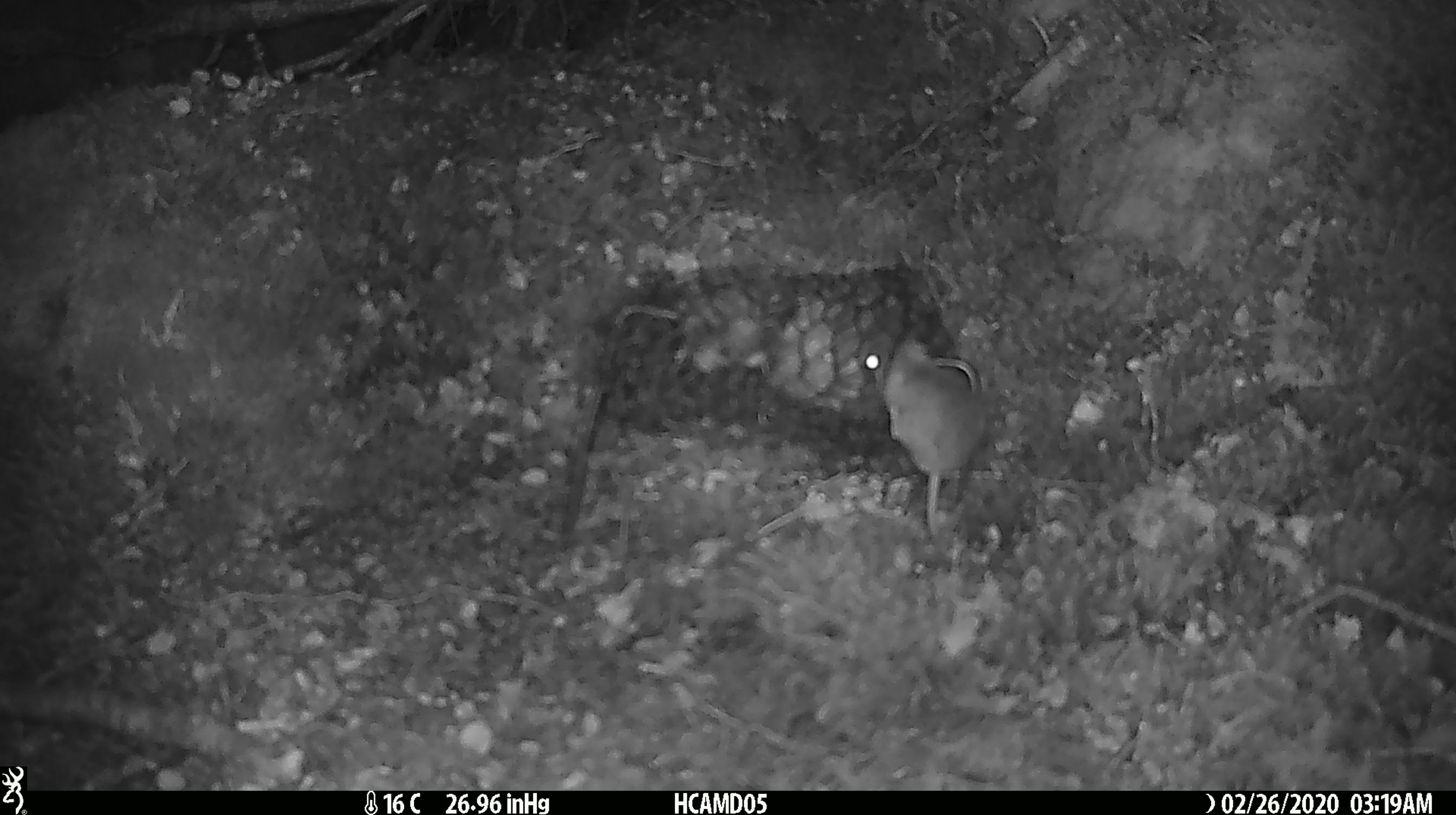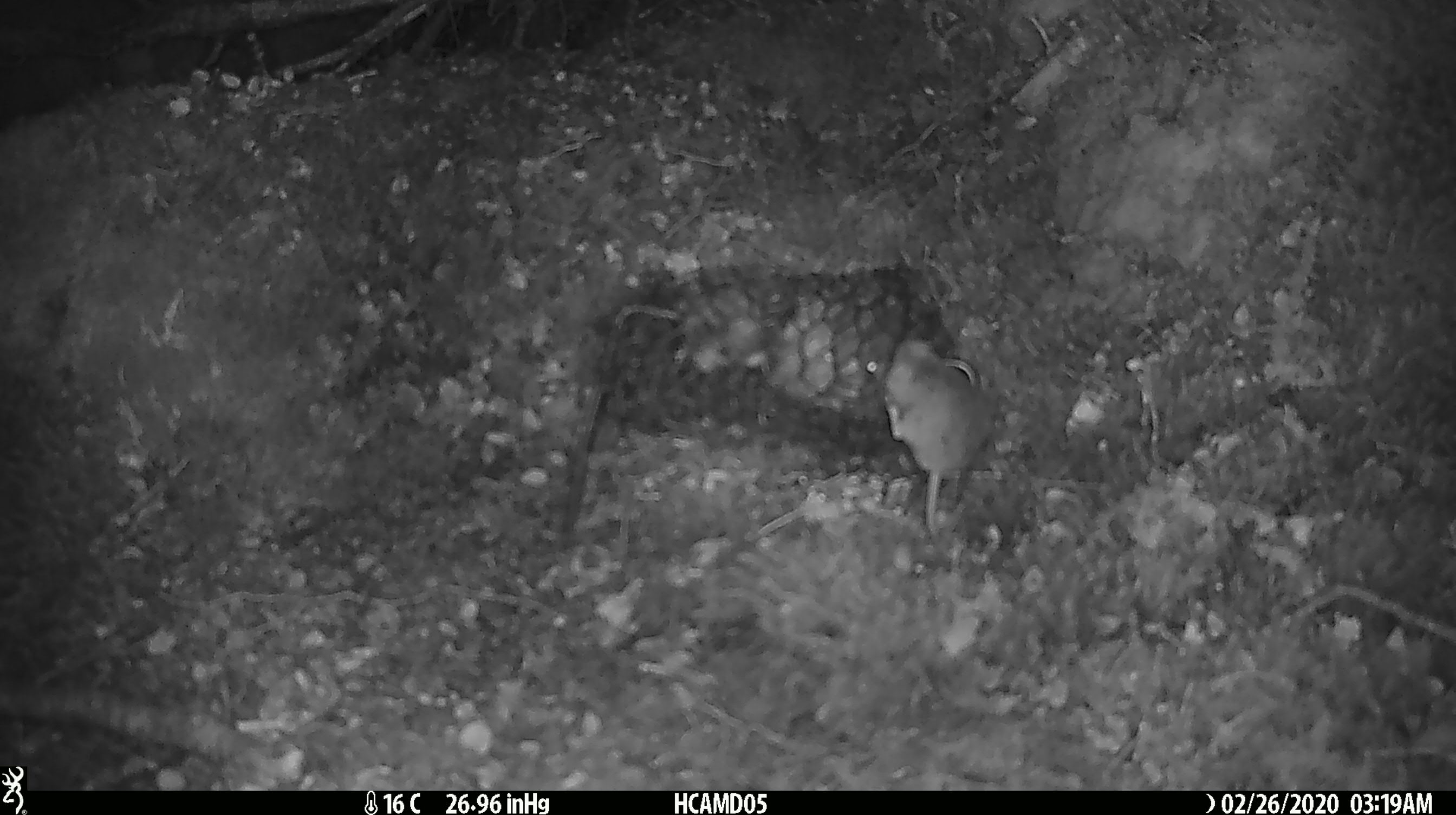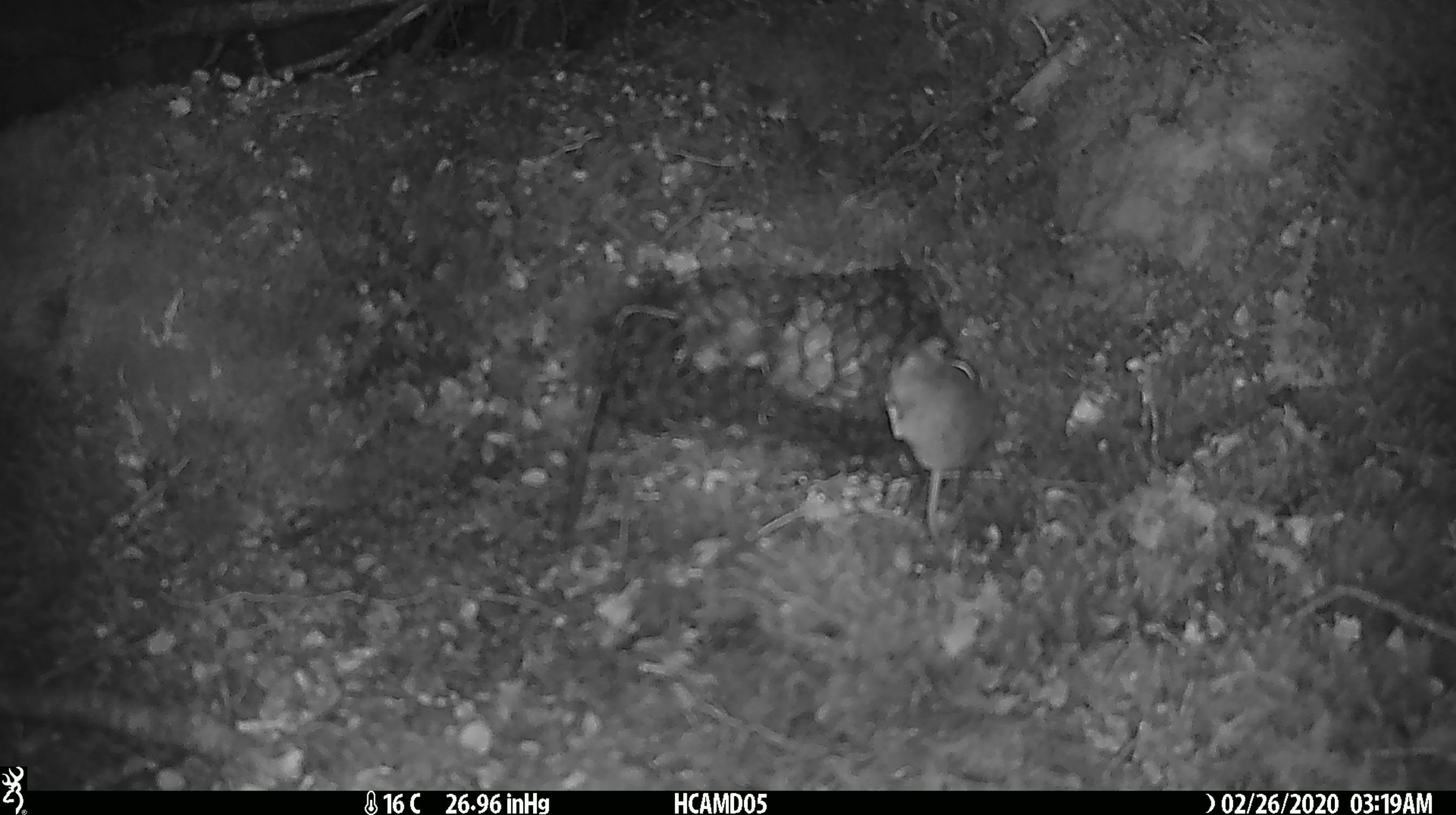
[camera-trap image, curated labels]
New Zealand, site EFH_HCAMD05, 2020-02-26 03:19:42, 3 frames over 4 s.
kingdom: Animalia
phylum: Chordata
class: Mammalia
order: Rodentia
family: Muridae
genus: Mus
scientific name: Mus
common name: mouse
Mouse (Mus).